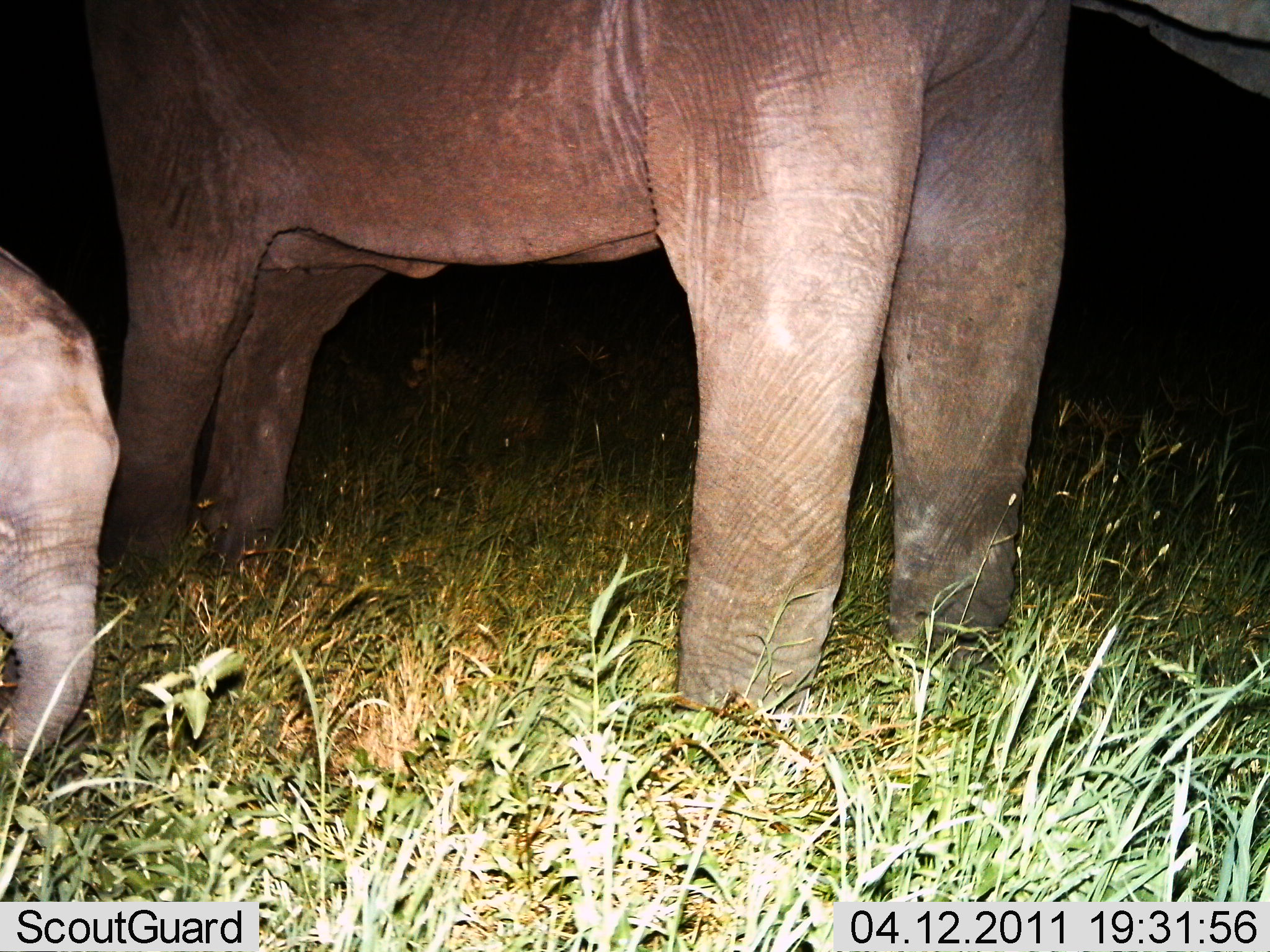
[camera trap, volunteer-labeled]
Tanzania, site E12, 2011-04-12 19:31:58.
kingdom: Animalia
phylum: Chordata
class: Mammalia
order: Proboscidea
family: Elephantidae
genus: Loxodonta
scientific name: Loxodonta africana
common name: african bush elephant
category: elephant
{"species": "elephant (african bush elephant) (Loxodonta africana)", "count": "2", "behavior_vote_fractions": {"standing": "100%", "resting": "8%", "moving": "0%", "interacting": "0%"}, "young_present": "92%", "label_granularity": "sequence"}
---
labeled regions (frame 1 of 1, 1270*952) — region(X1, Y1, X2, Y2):
animal: region(33, 0, 1090, 738); region(0, 238, 118, 811); region(1045, 0, 1270, 162)